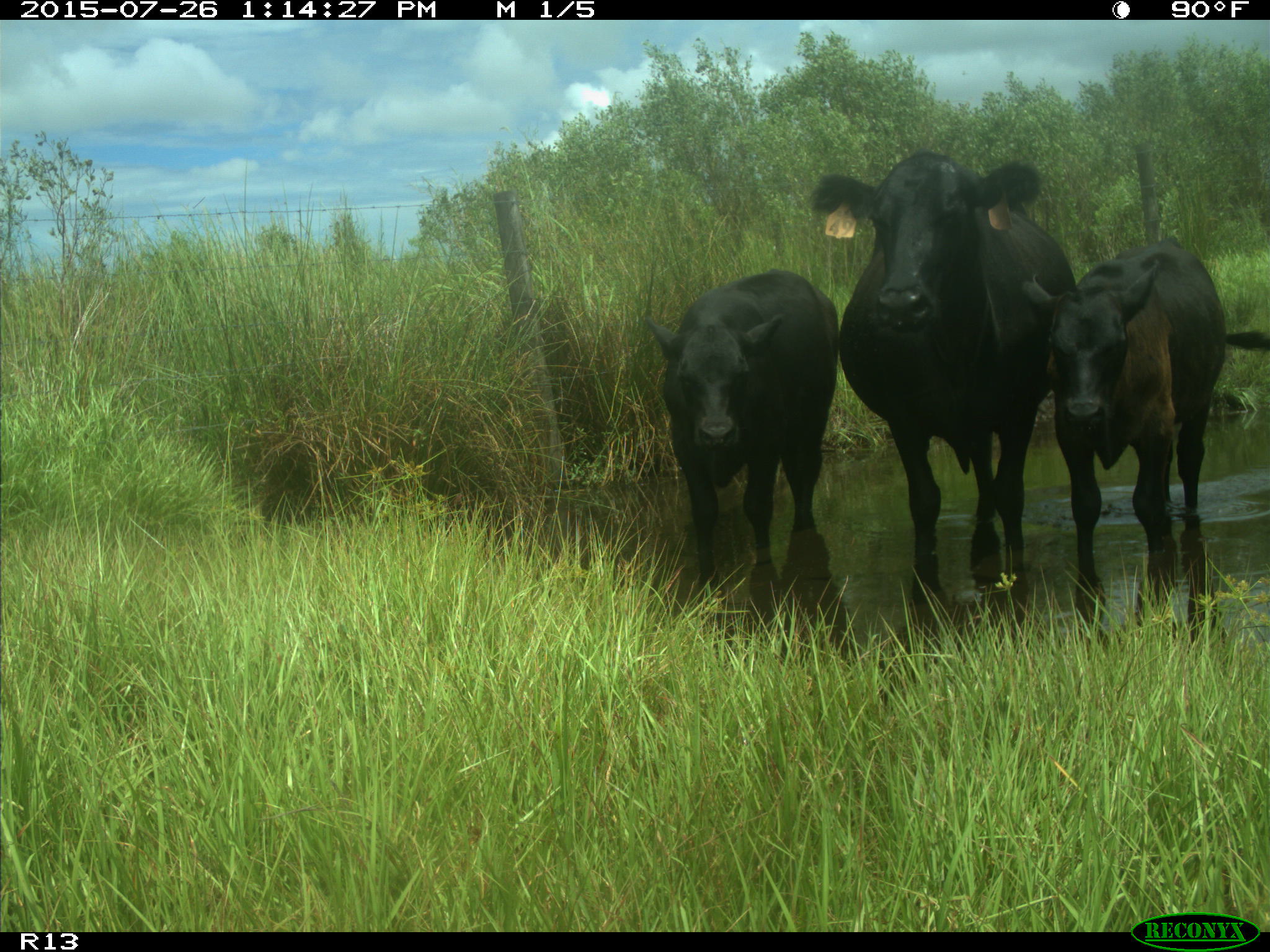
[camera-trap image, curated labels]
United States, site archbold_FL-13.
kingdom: Animalia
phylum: Chordata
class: Mammalia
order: Artiodactyla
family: Bovidae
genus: Bos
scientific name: Bos taurus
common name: domestic cow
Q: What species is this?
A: Bos taurus (domestic cow).